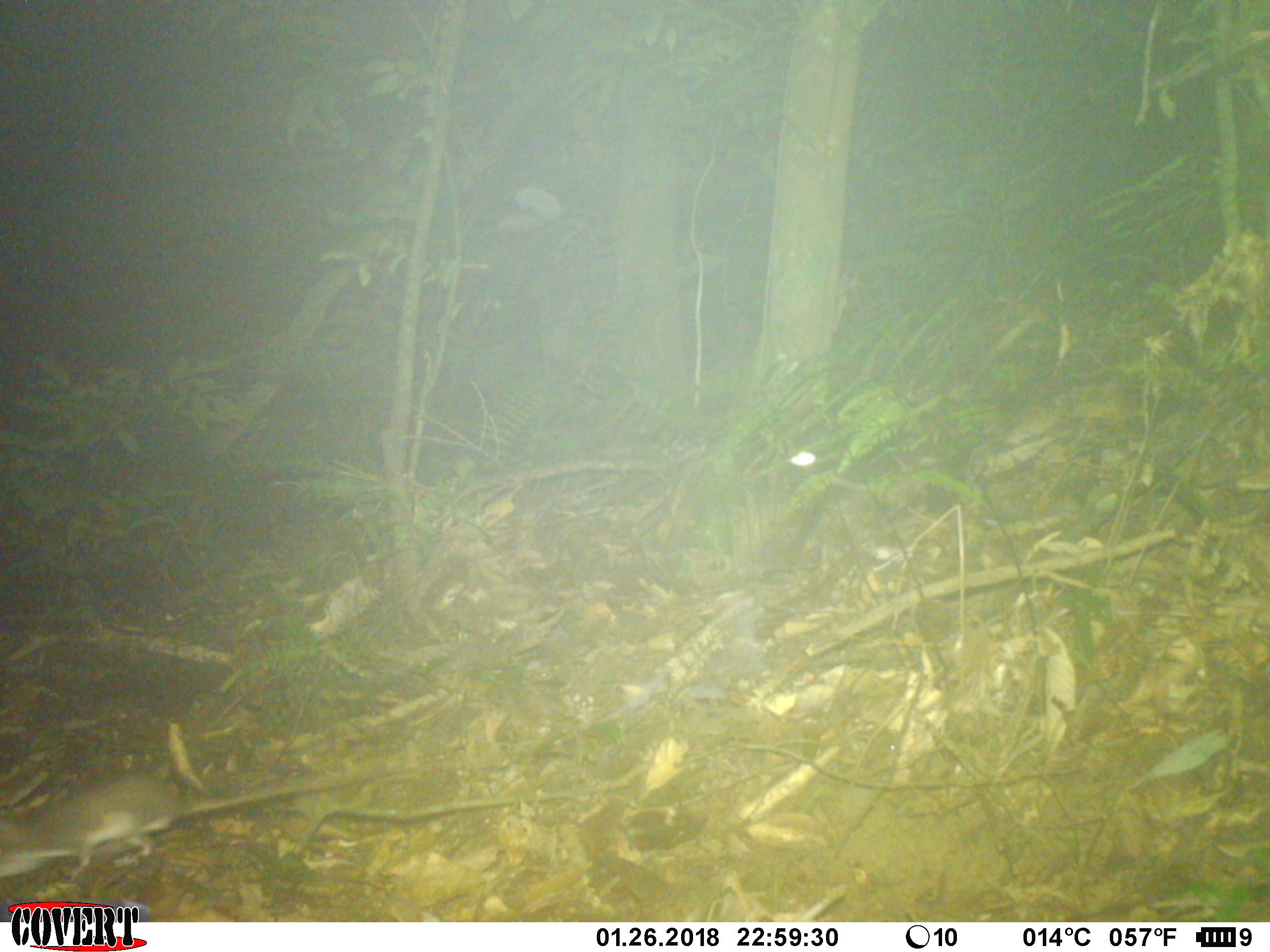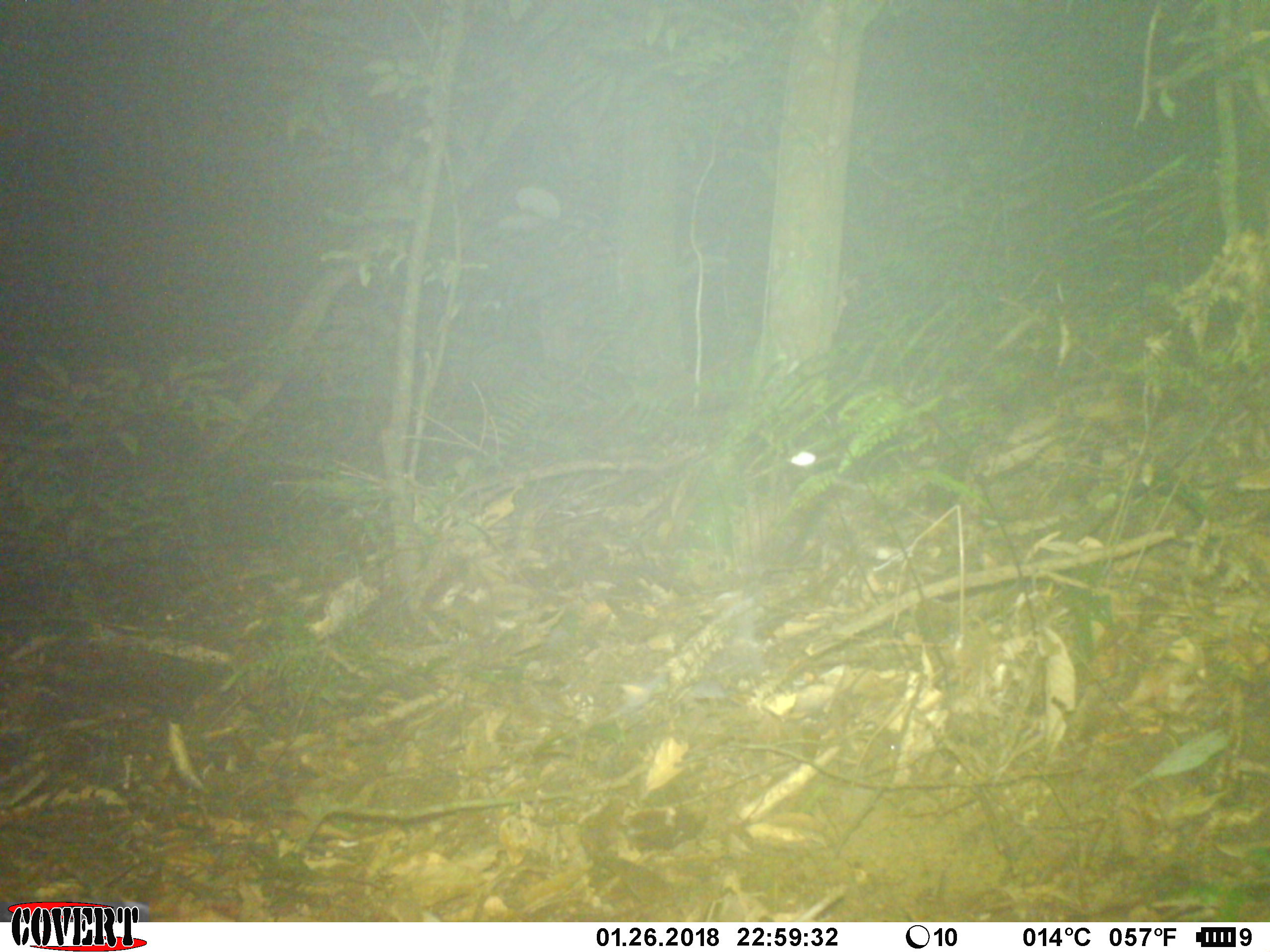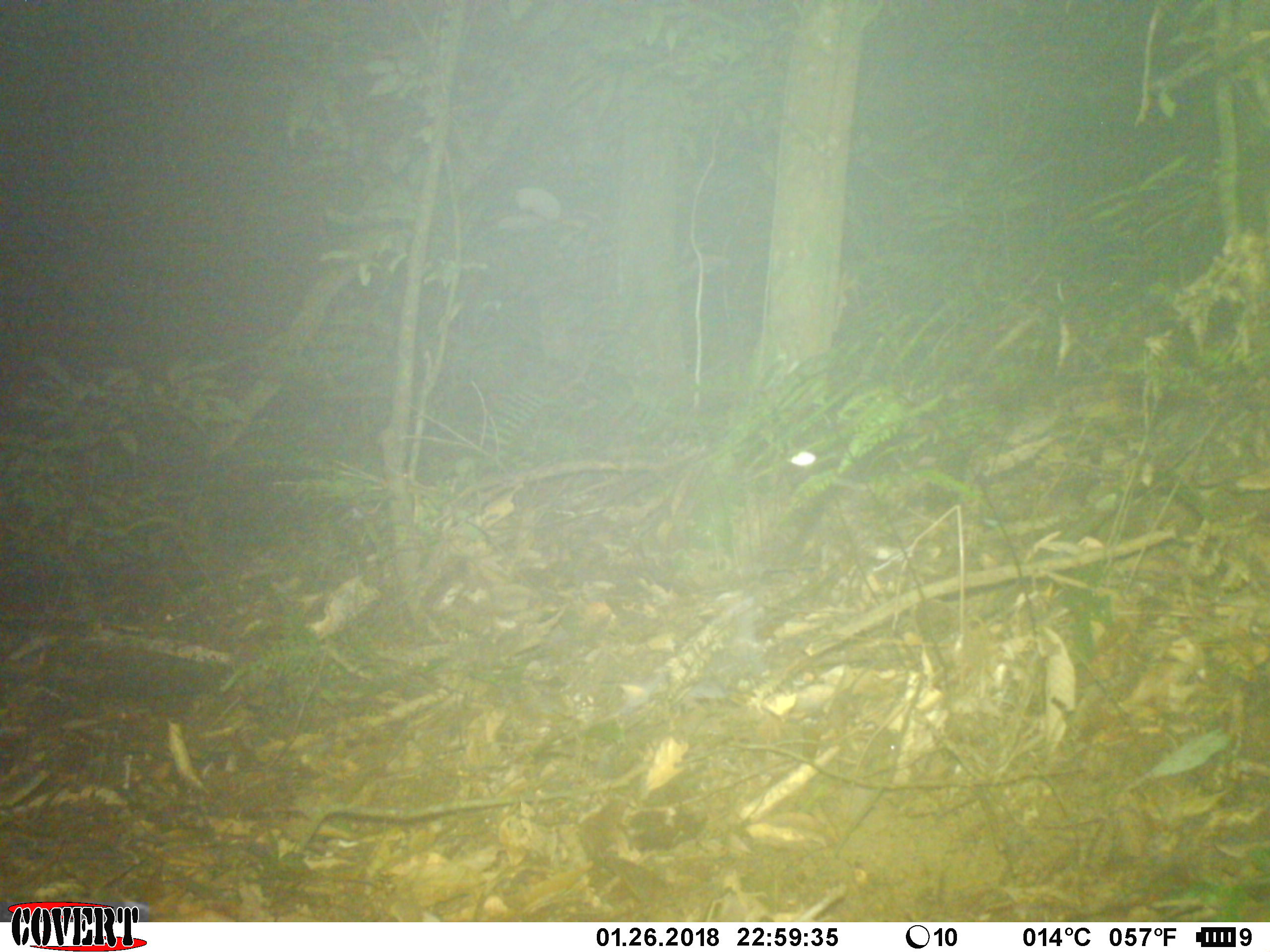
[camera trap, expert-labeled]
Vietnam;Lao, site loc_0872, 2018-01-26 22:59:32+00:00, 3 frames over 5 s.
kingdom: Animalia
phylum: Chordata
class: Mammalia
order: Rodentia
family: Muridae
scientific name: Muridae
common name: old-world mice and rats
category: unidentified murid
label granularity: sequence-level